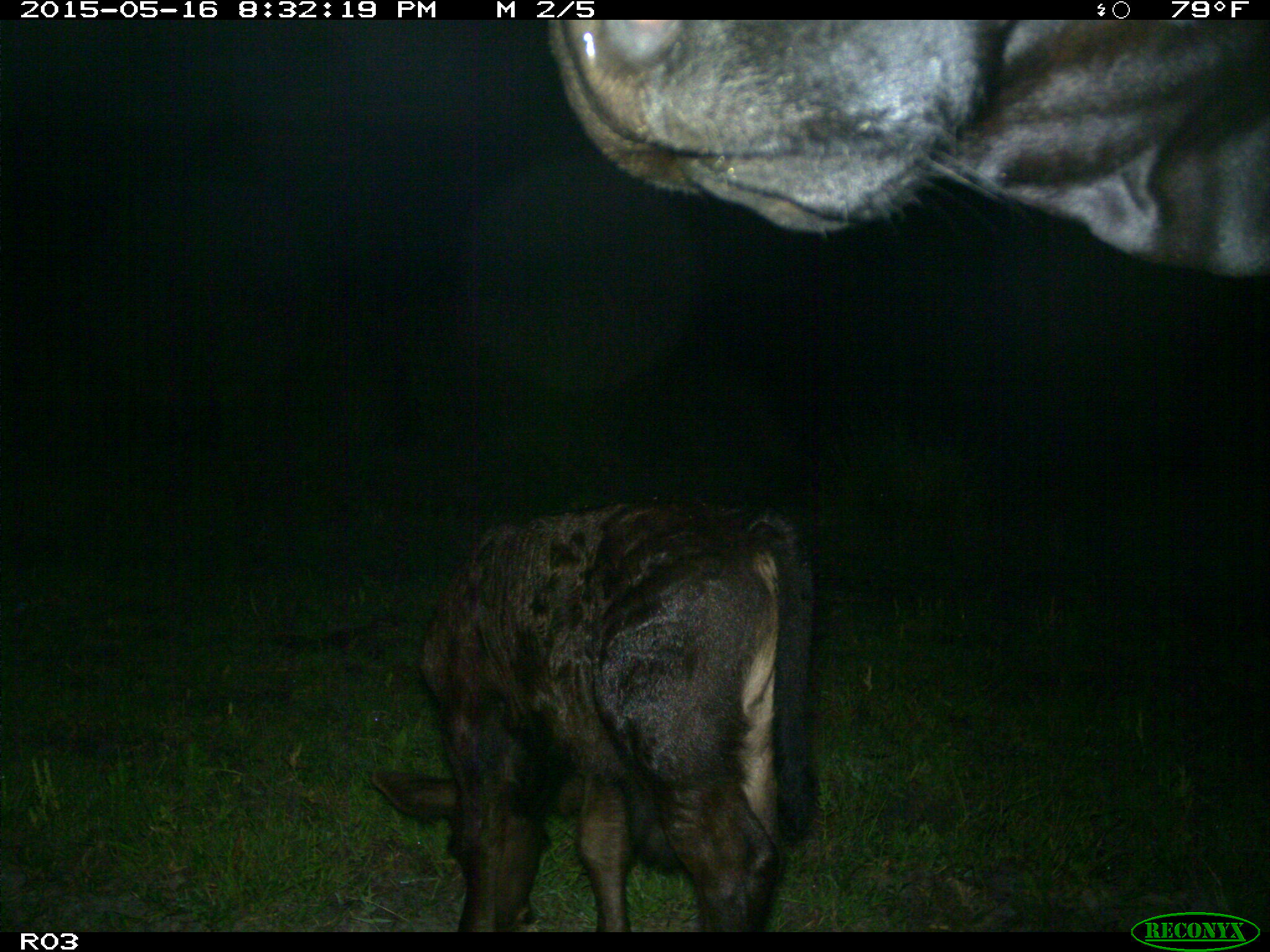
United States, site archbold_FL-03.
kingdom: Animalia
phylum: Chordata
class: Mammalia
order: Artiodactyla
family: Bovidae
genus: Bos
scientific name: Bos taurus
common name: domestic cow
Bos taurus (domestic cow).